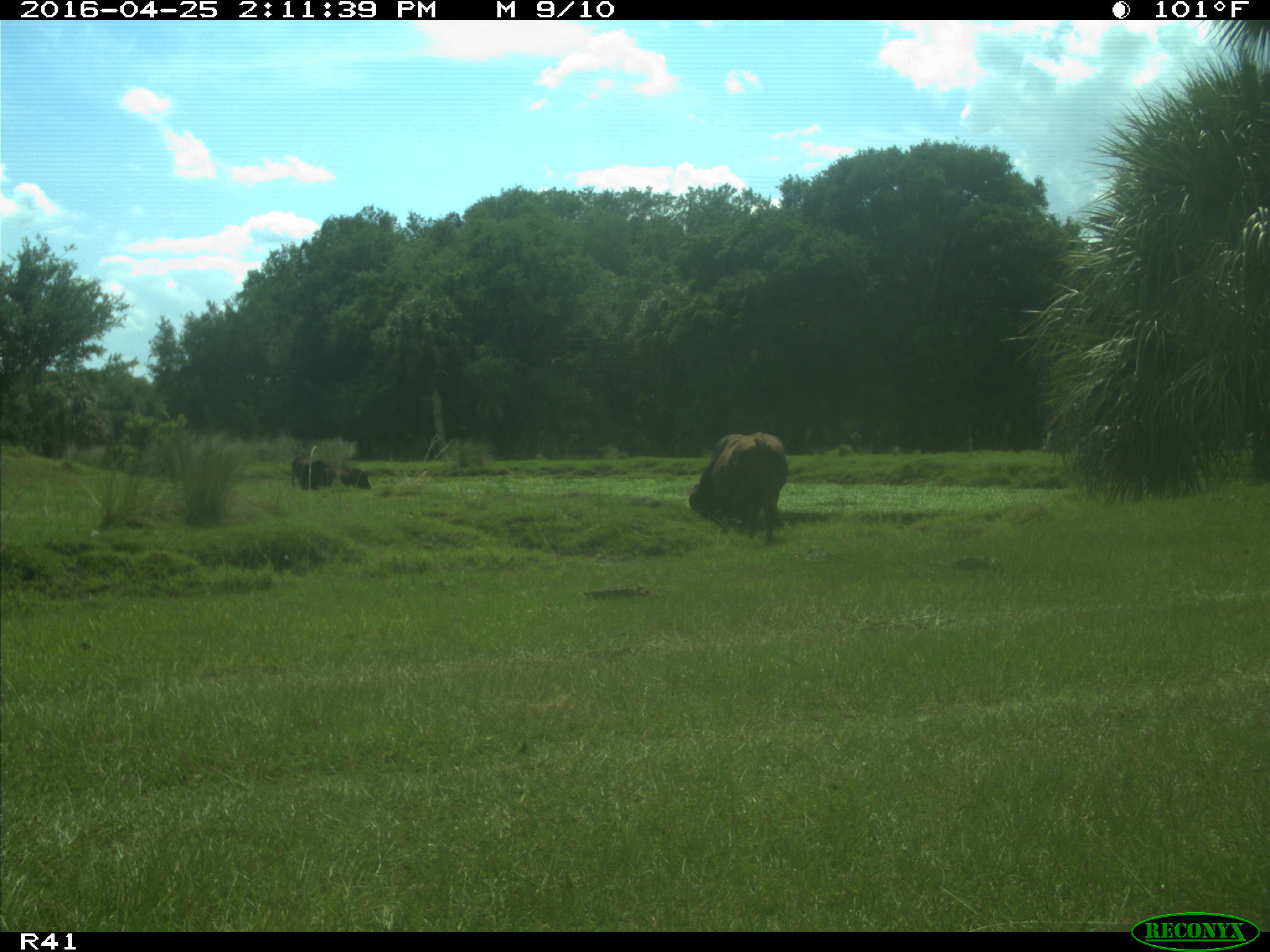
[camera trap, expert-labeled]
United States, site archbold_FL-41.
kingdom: Animalia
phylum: Chordata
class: Mammalia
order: Artiodactyla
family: Bovidae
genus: Bos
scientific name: Bos taurus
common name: domestic cow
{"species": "Bos taurus (domestic cow)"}